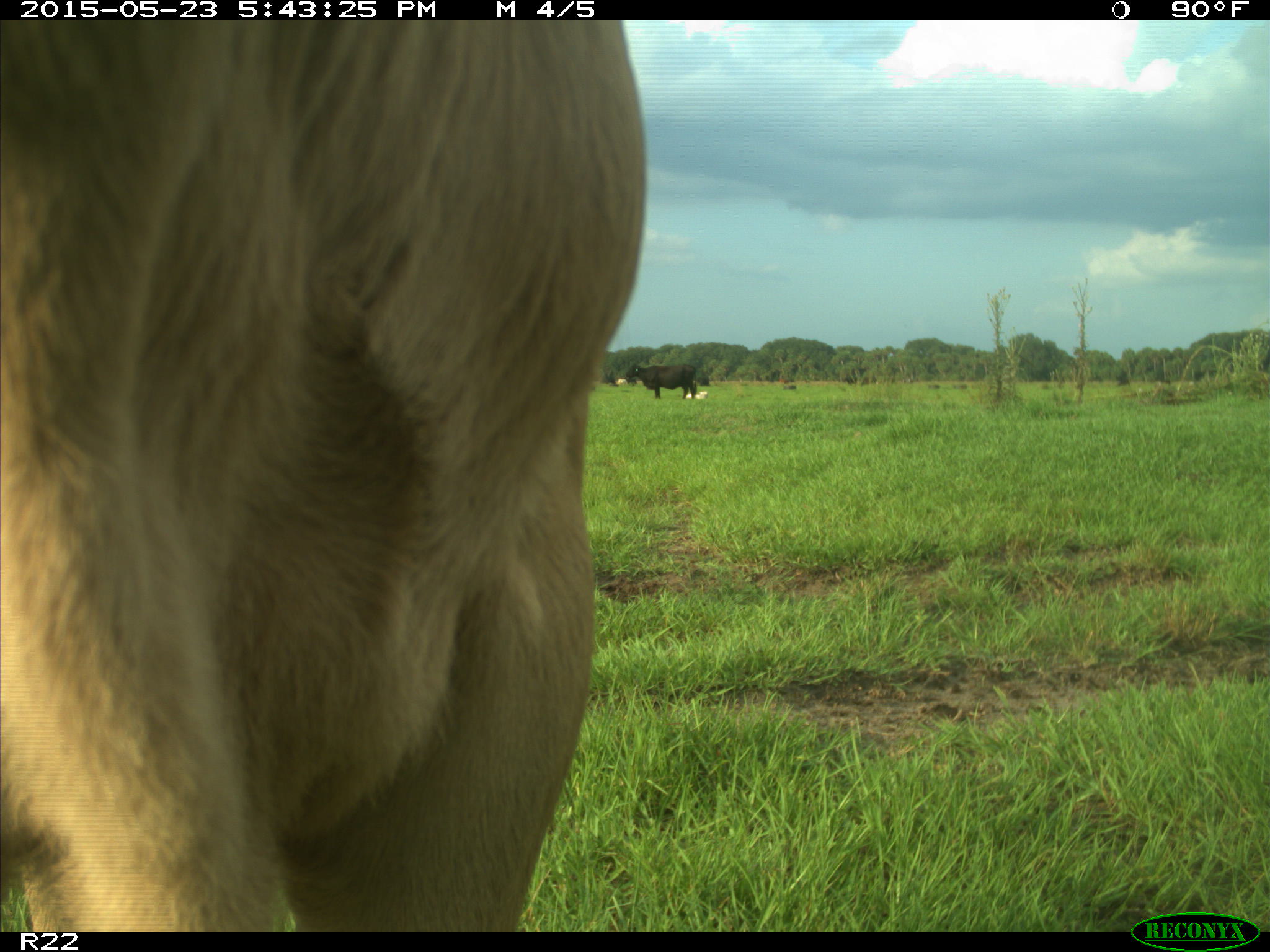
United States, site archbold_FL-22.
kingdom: Animalia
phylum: Chordata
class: Mammalia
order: Artiodactyla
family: Bovidae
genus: Bos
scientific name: Bos taurus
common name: domestic cow